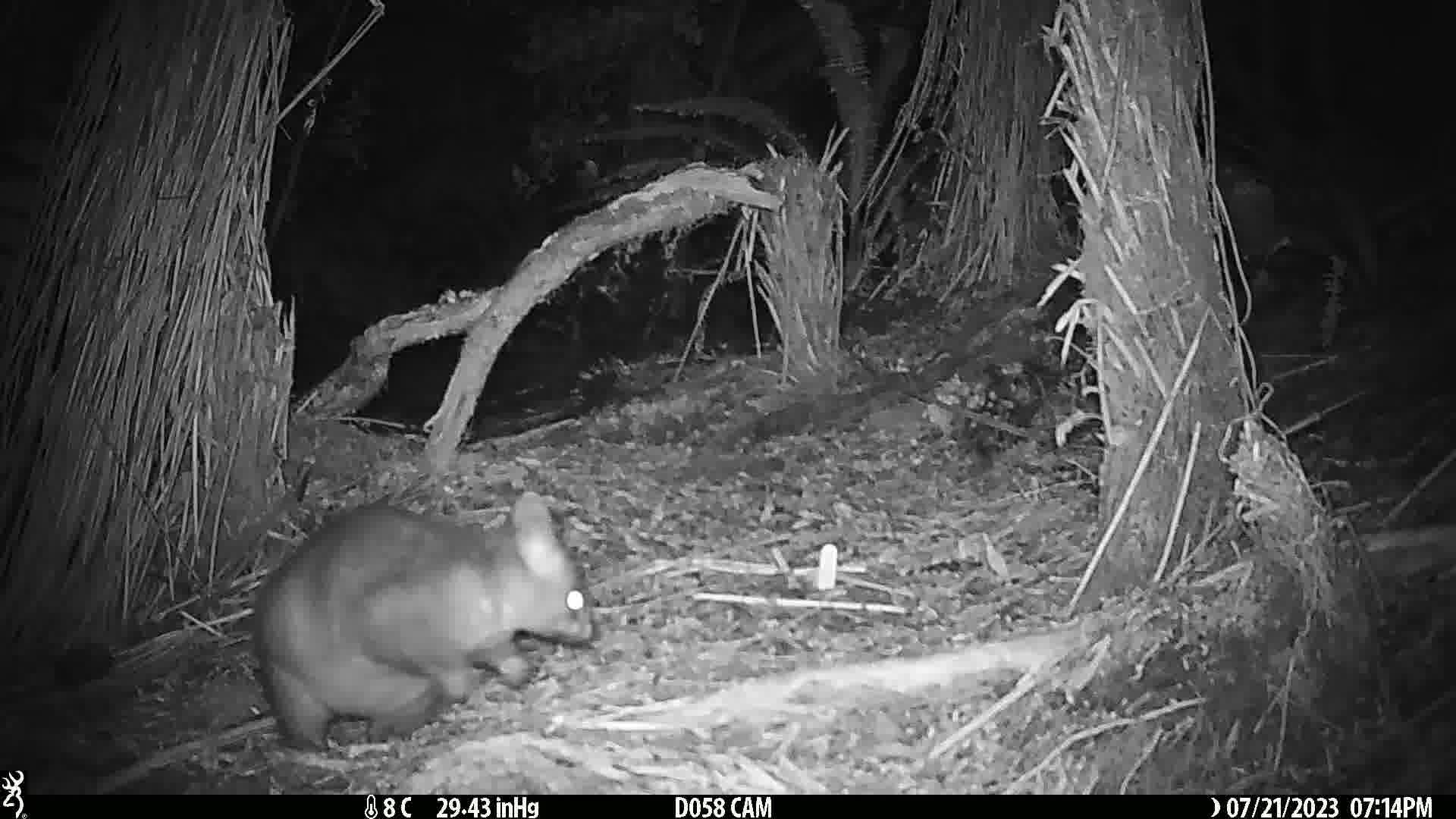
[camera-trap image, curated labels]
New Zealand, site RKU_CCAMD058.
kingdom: Animalia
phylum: Chordata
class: Mammalia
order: Diprotodontia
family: Phalangeridae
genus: Trichosurus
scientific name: Trichosurus vulpecula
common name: common brushtail possum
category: possum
Possum (common brushtail possum) (Trichosurus vulpecula).